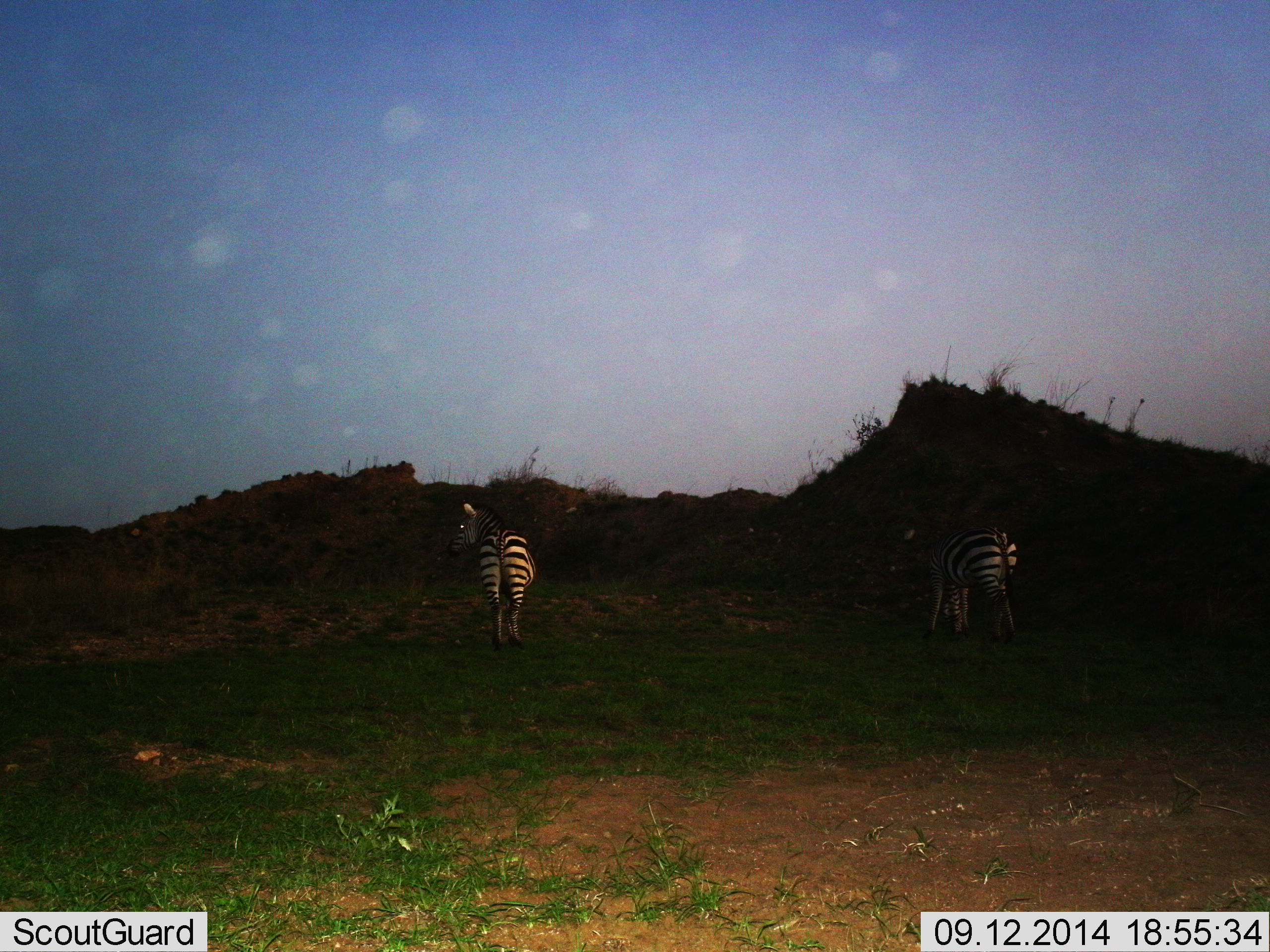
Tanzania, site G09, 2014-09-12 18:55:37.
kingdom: Animalia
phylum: Chordata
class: Mammalia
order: Perissodactyla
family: Equidae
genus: Equus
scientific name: Equus quagga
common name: plains zebra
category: zebra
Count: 2.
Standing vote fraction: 90%.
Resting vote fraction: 0%.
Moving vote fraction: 20%.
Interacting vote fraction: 0%.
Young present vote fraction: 10%.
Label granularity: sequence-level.